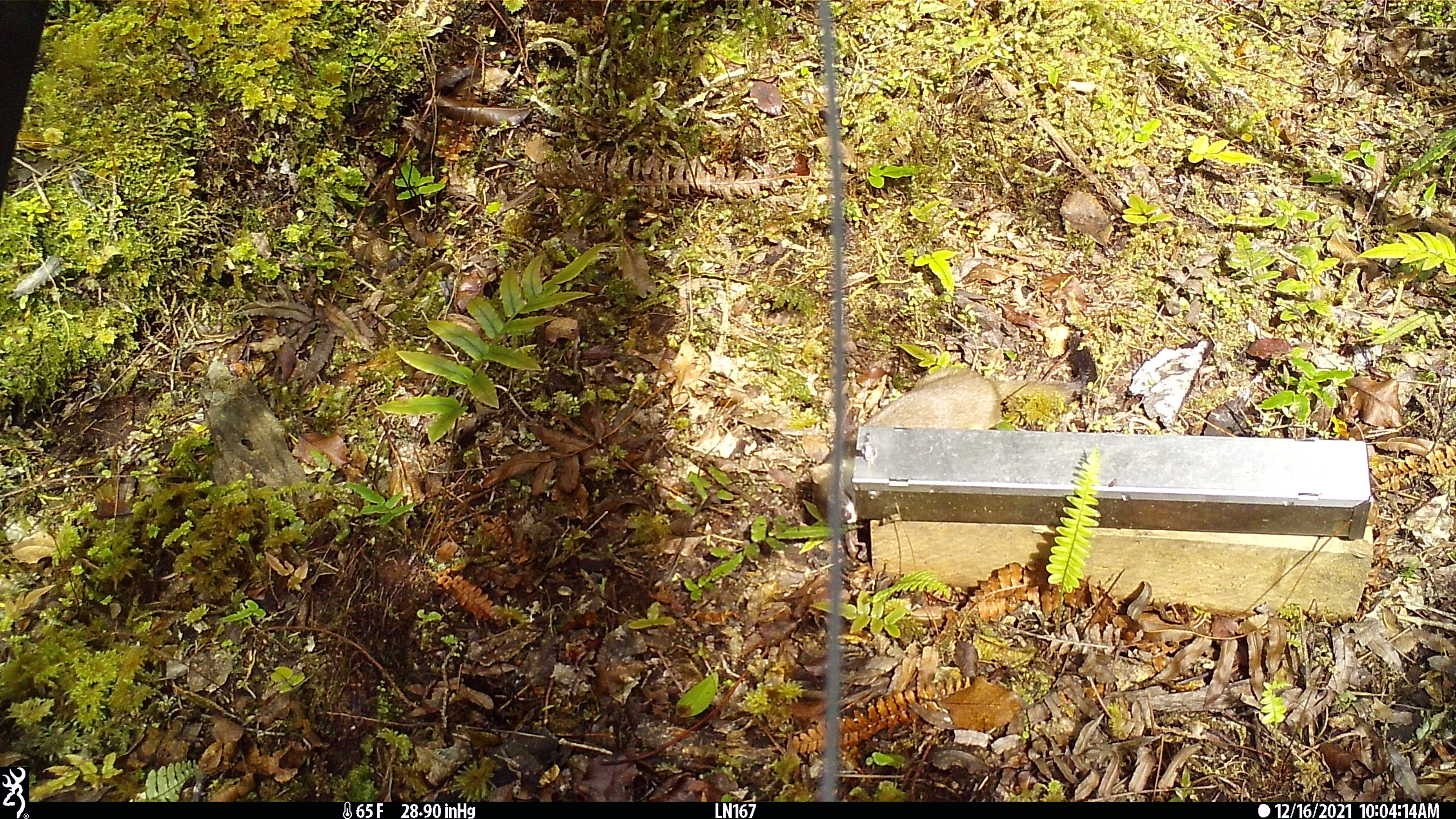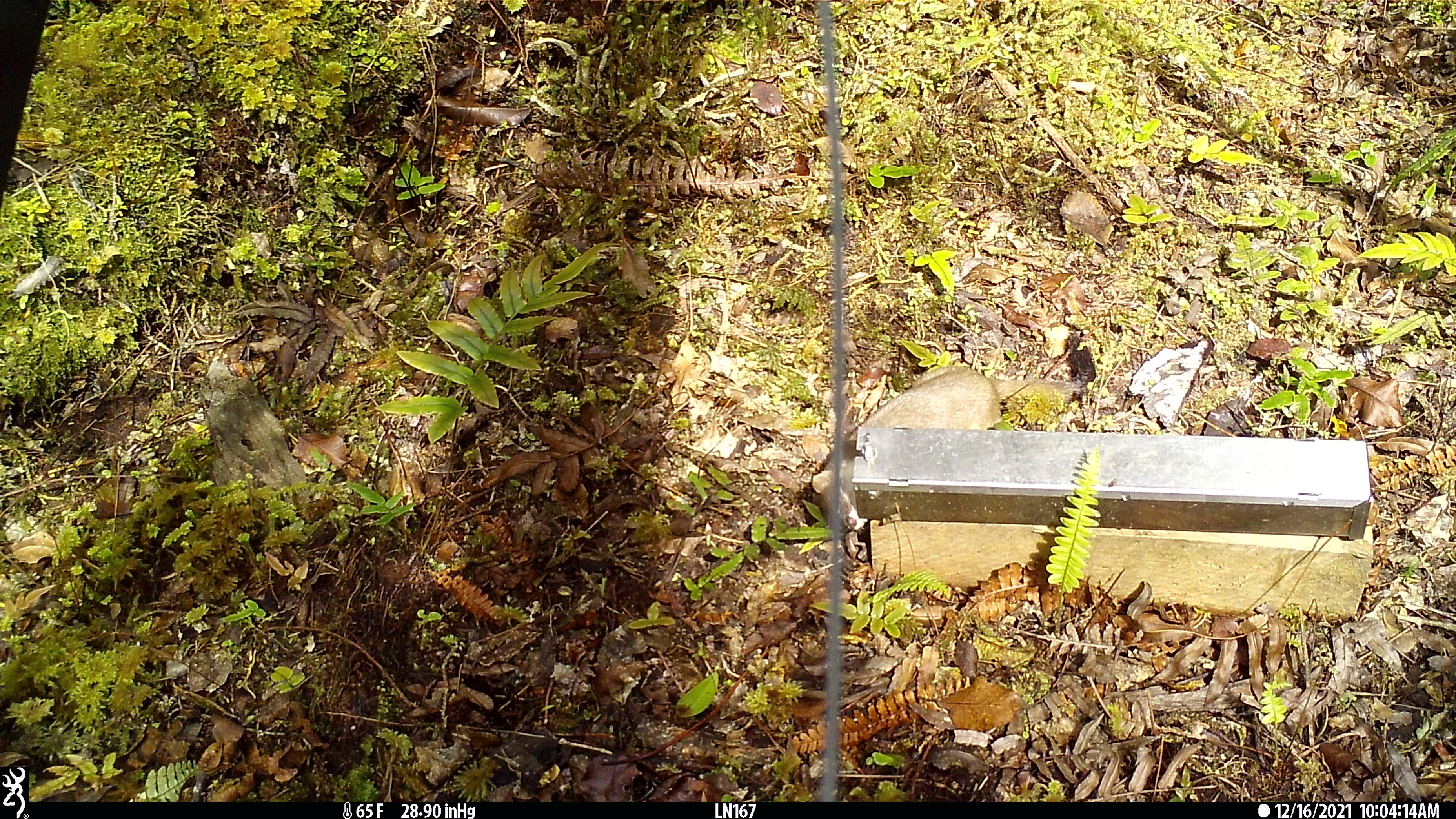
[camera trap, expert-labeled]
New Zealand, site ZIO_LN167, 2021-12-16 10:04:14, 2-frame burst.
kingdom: Animalia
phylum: Chordata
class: Mammalia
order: Carnivora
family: Mustelidae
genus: Mustela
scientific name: Mustela erminea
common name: stoat